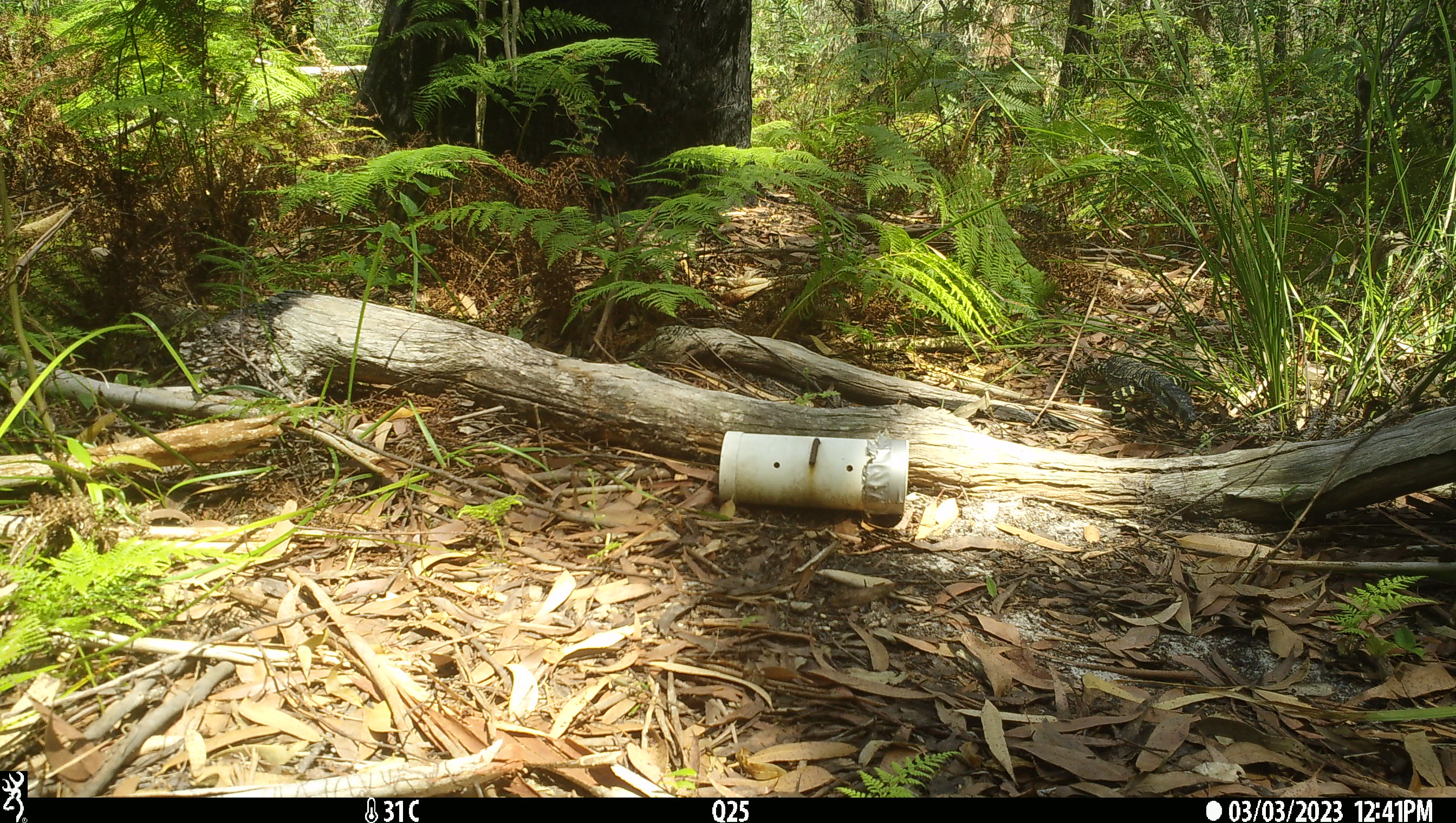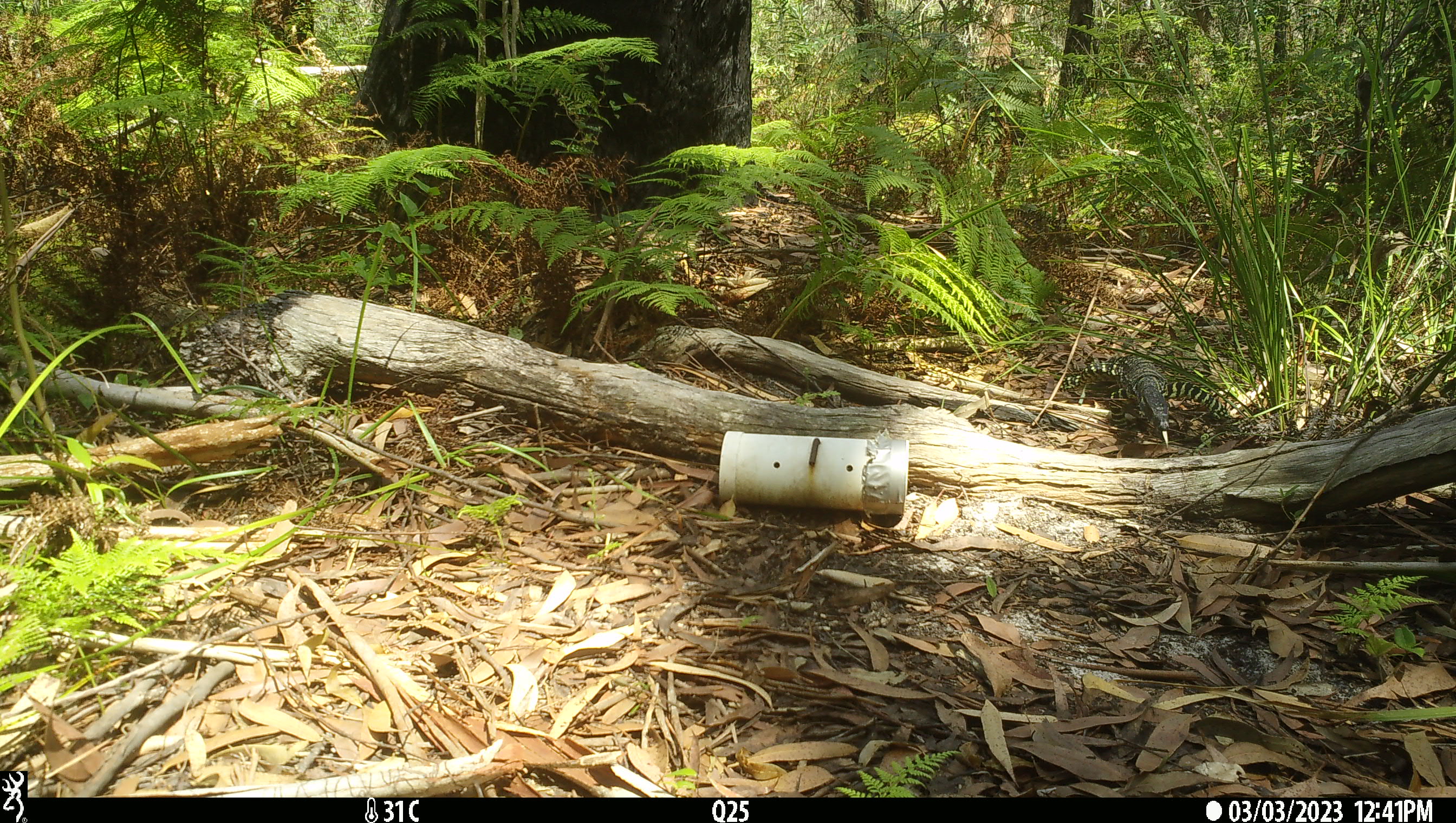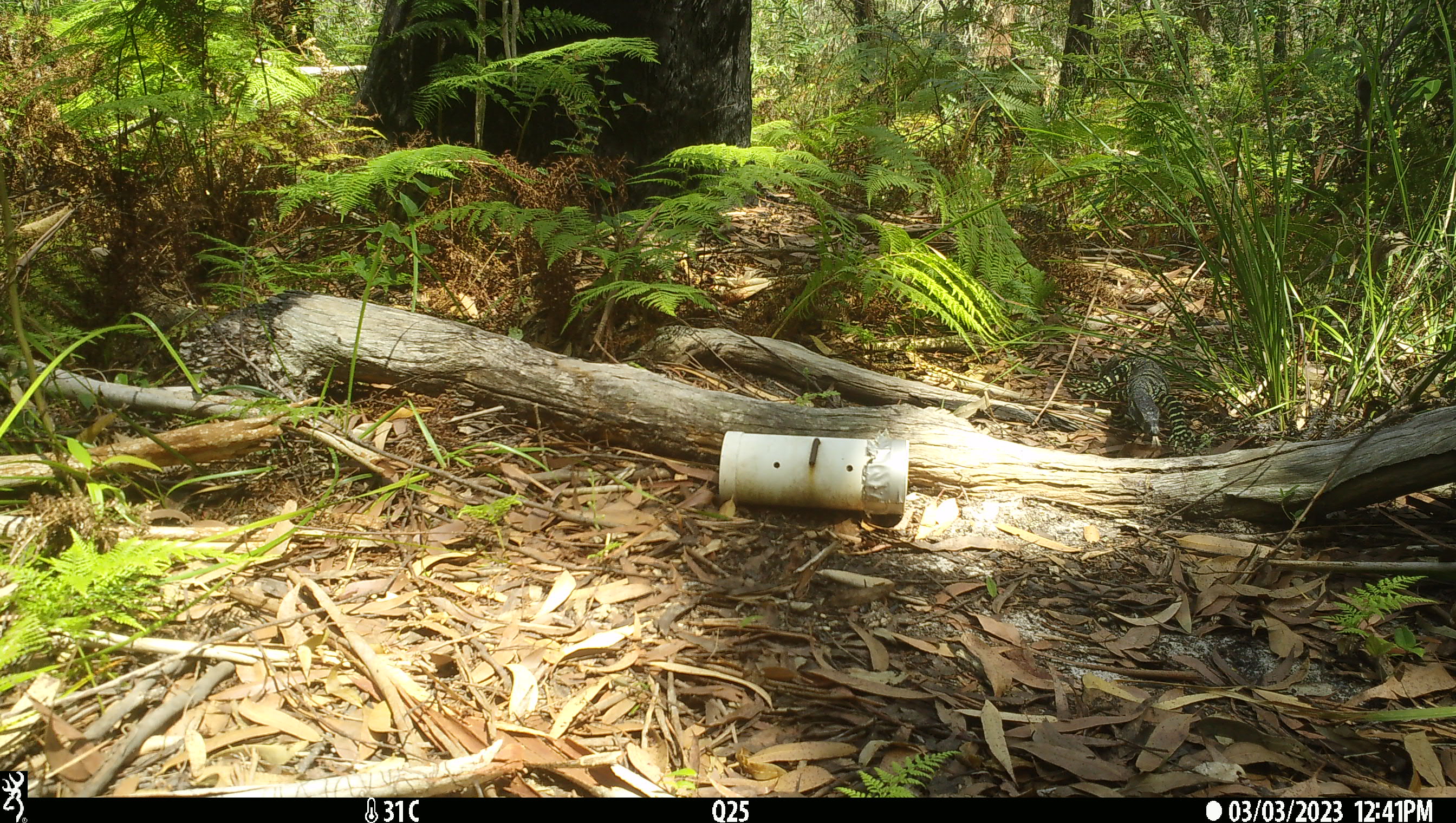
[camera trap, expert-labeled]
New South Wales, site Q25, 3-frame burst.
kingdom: Animalia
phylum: Chordata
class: Reptilia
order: Squamata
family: Varanidae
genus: Varanus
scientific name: Varanus varius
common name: lace monitor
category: goanna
Goanna (lace monitor) (Varanus varius).